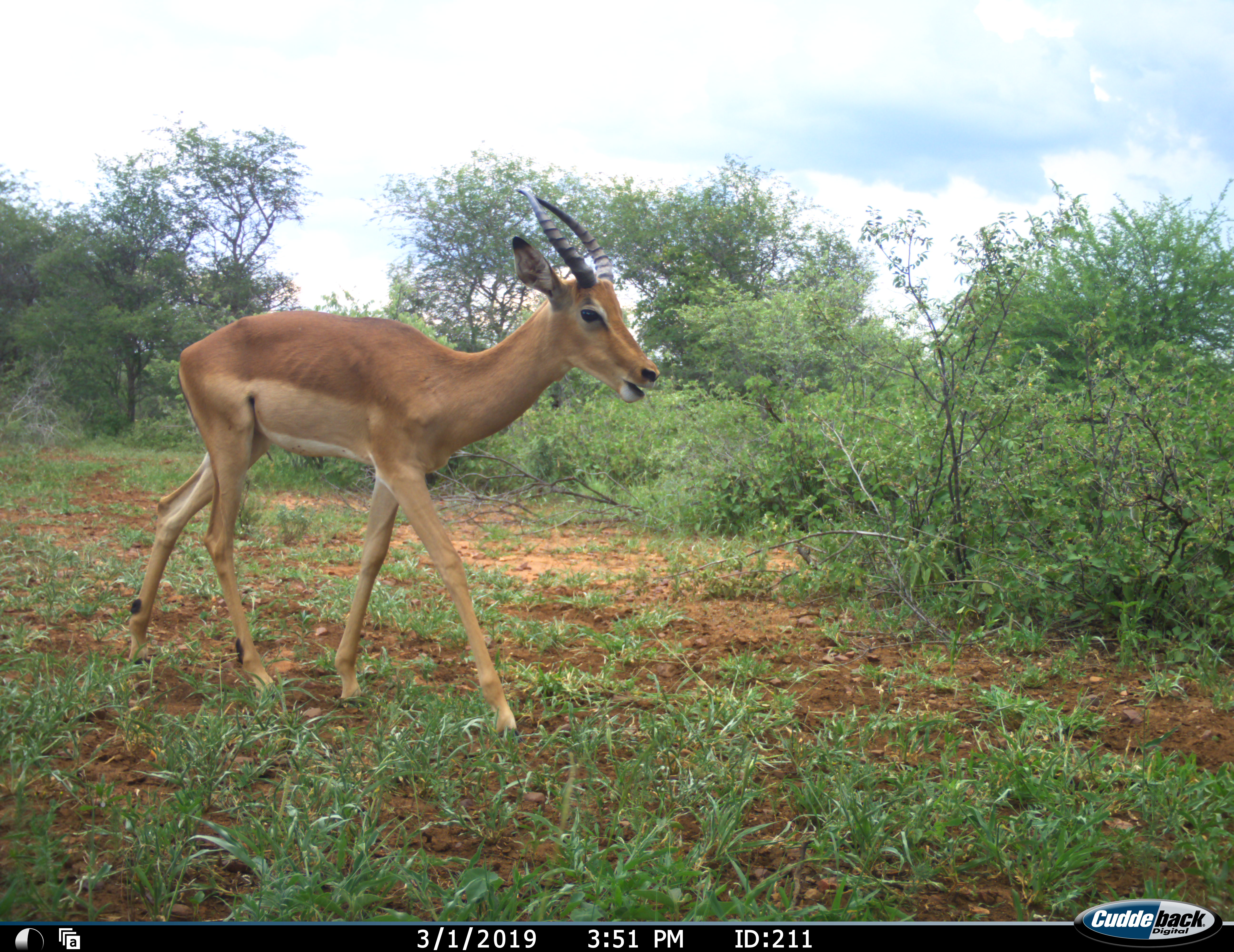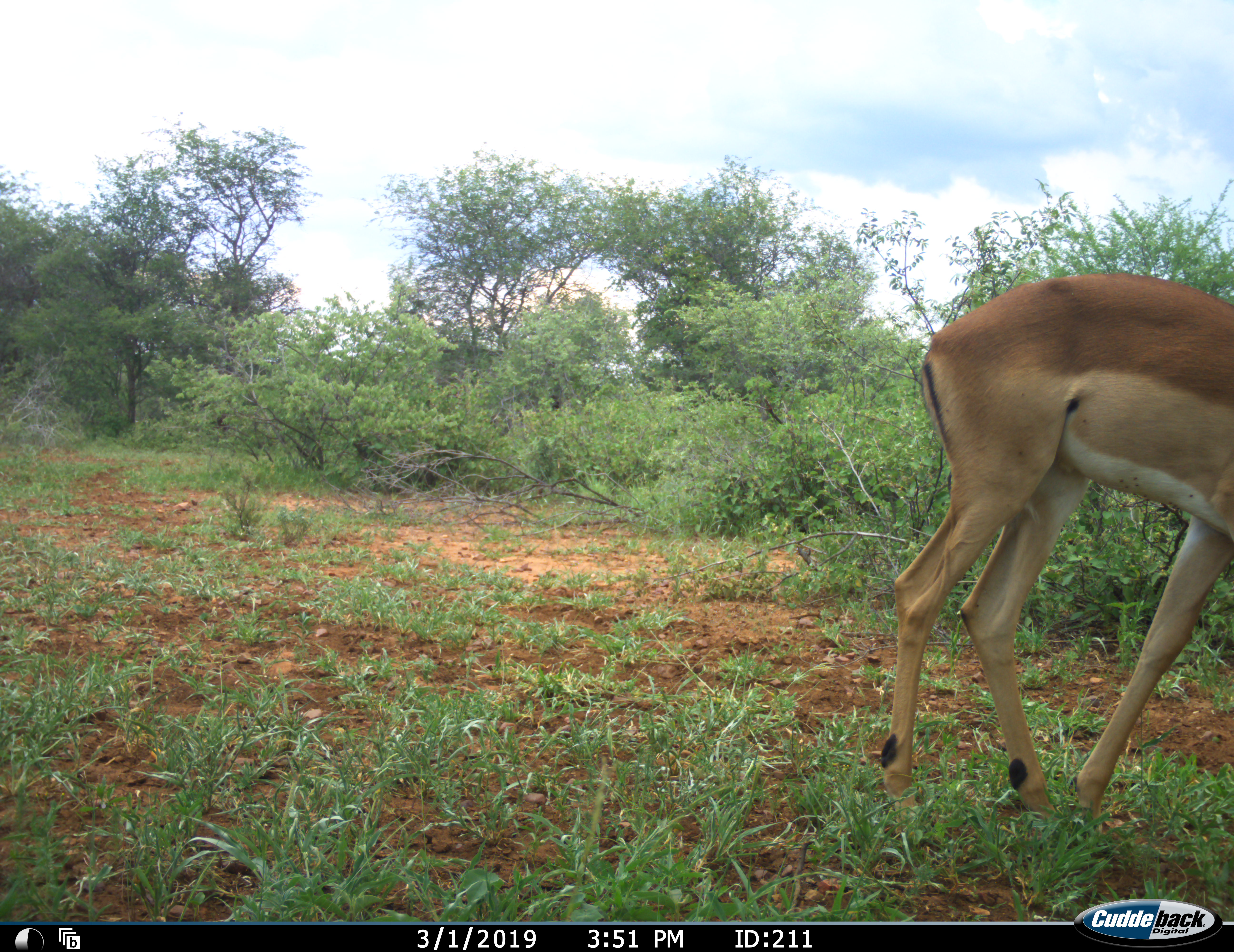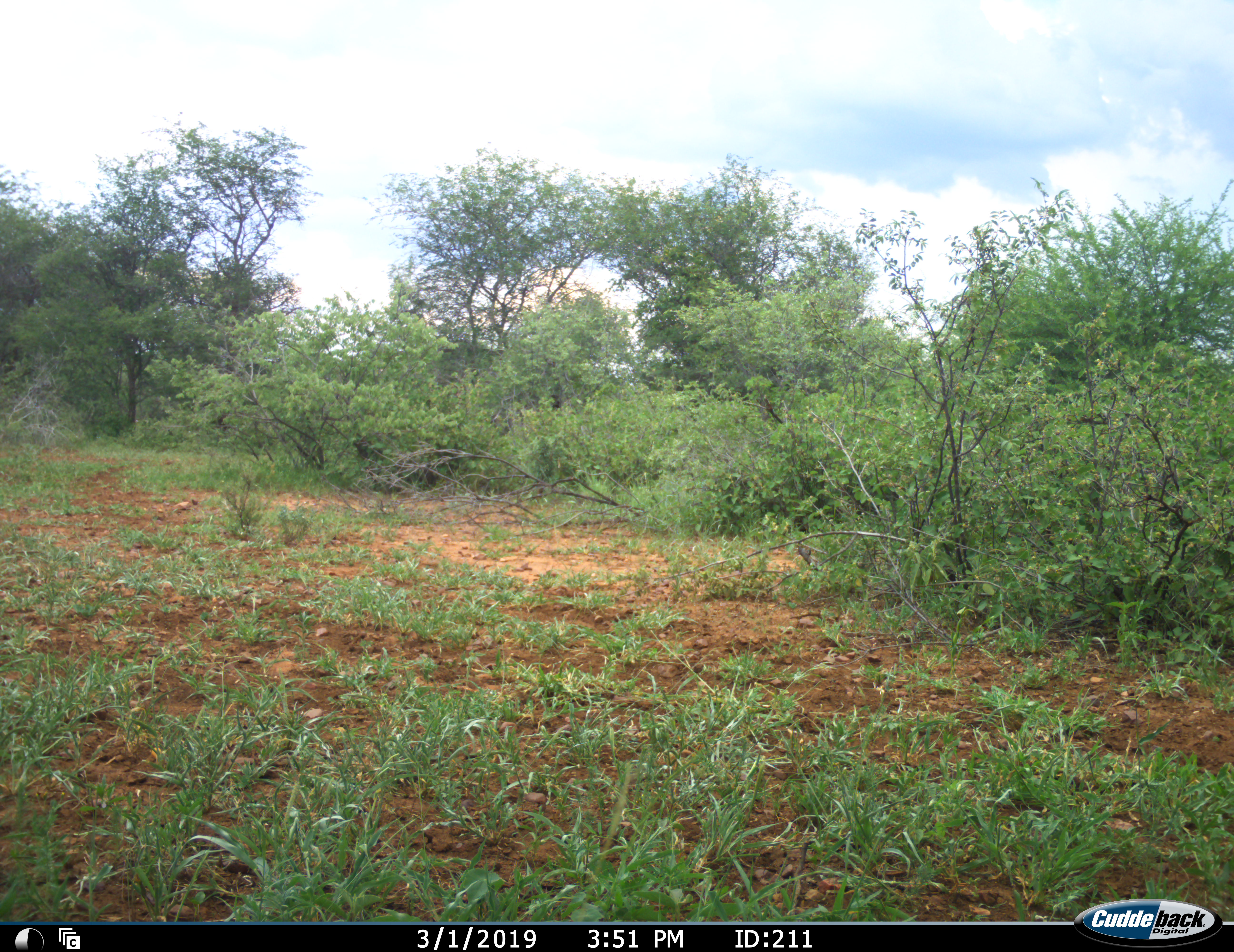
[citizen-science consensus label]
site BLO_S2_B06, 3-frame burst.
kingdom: Animalia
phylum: Chordata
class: Mammalia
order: Artiodactyla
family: Bovidae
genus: Aepyceros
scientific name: Aepyceros melampus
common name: impala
Impala (Aepyceros melampus), count 1. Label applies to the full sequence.